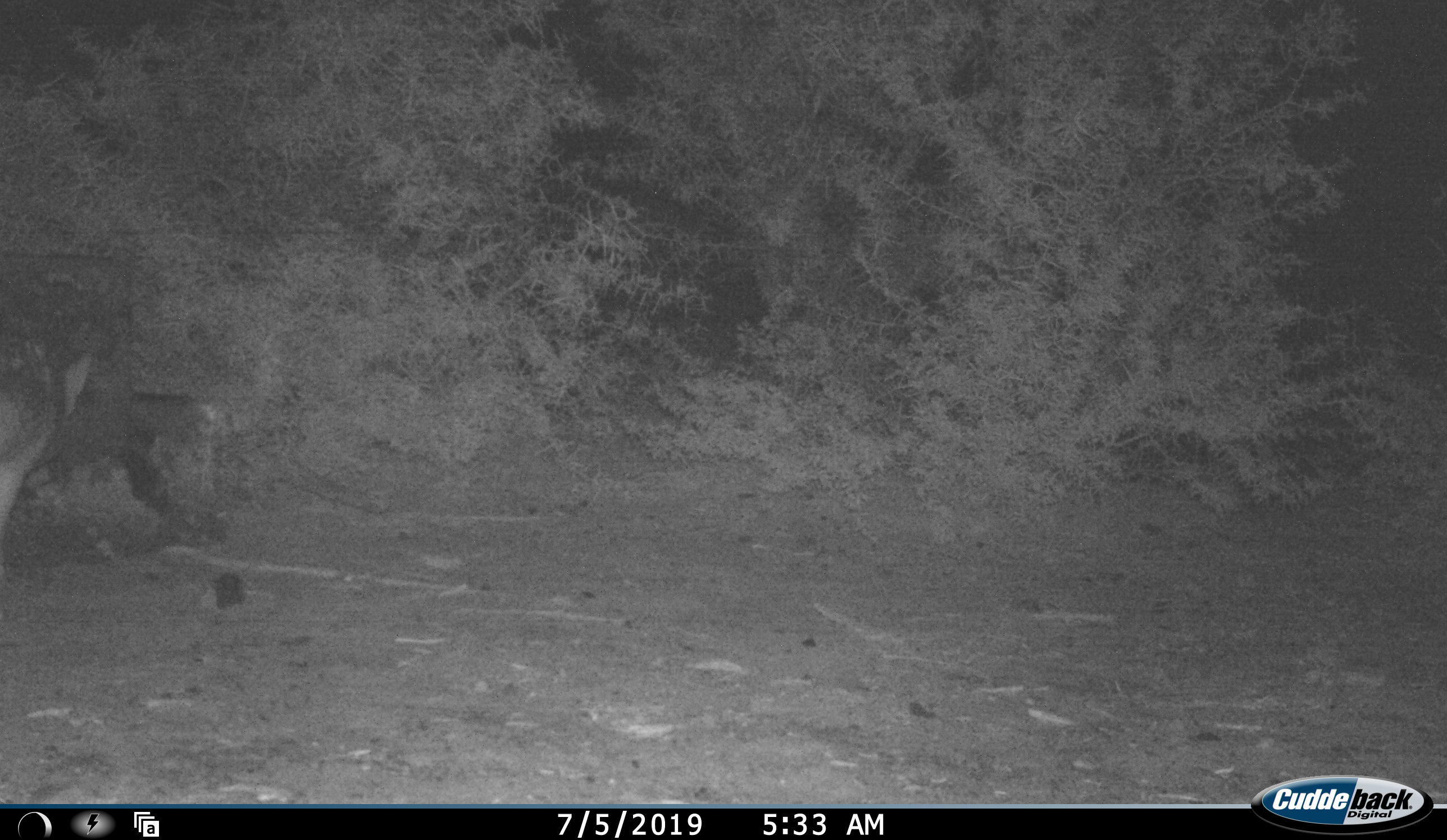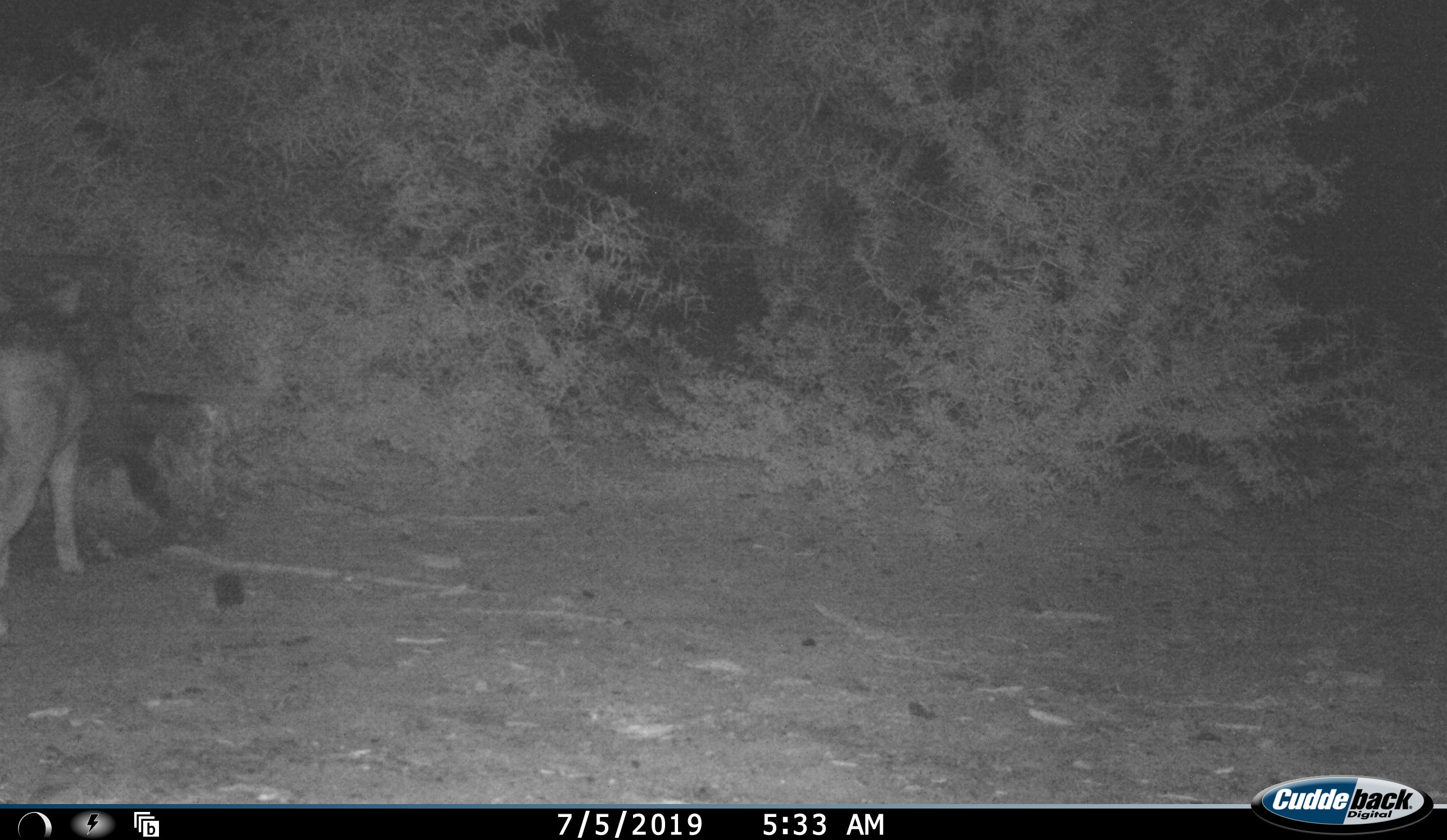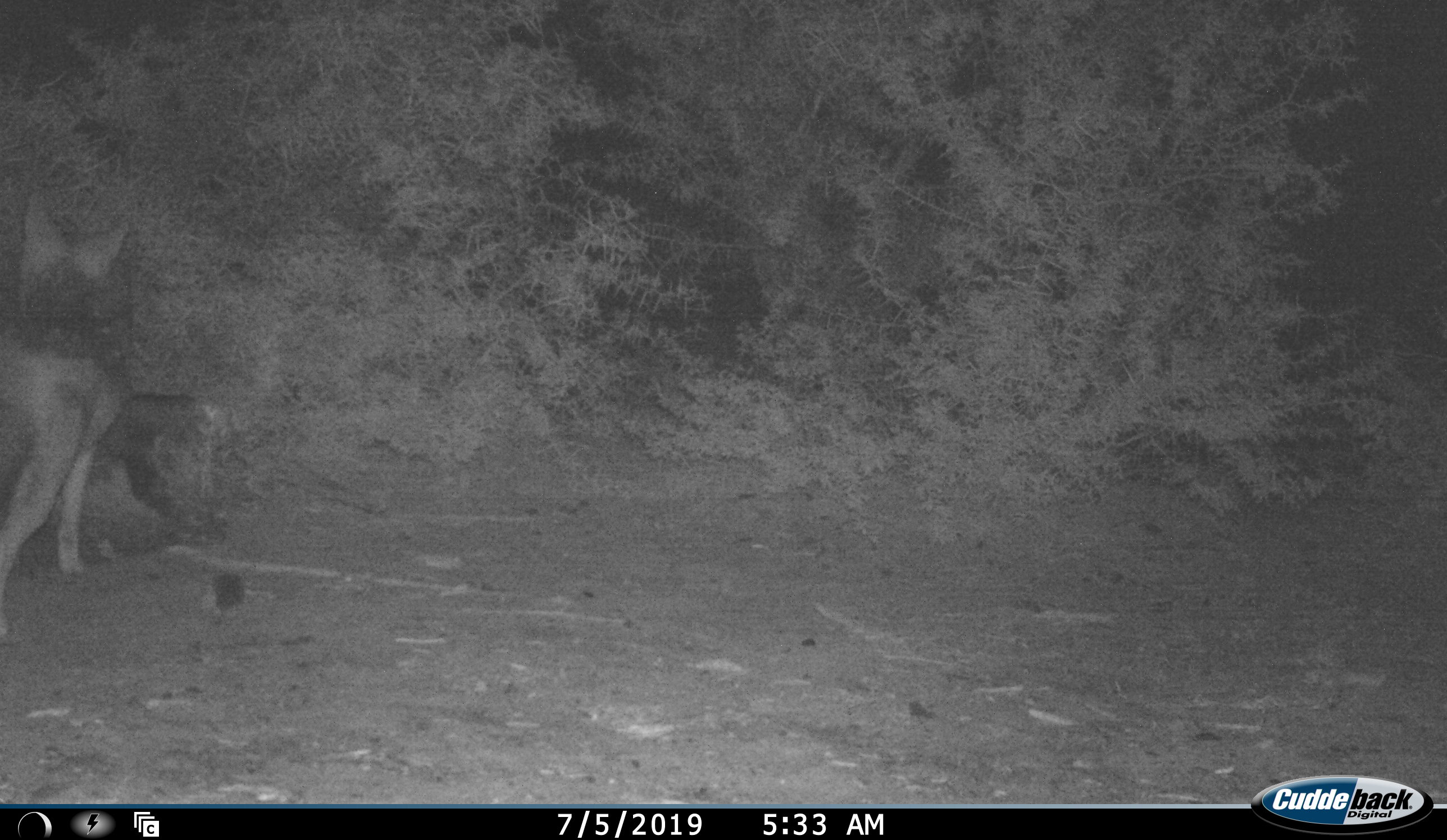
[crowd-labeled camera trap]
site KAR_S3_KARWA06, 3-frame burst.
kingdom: Animalia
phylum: Chordata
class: Mammalia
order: Carnivora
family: Canidae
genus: Lupulella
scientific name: Lupulella mesomelas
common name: black-backed jackal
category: jackalblackbacked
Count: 1.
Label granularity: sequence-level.